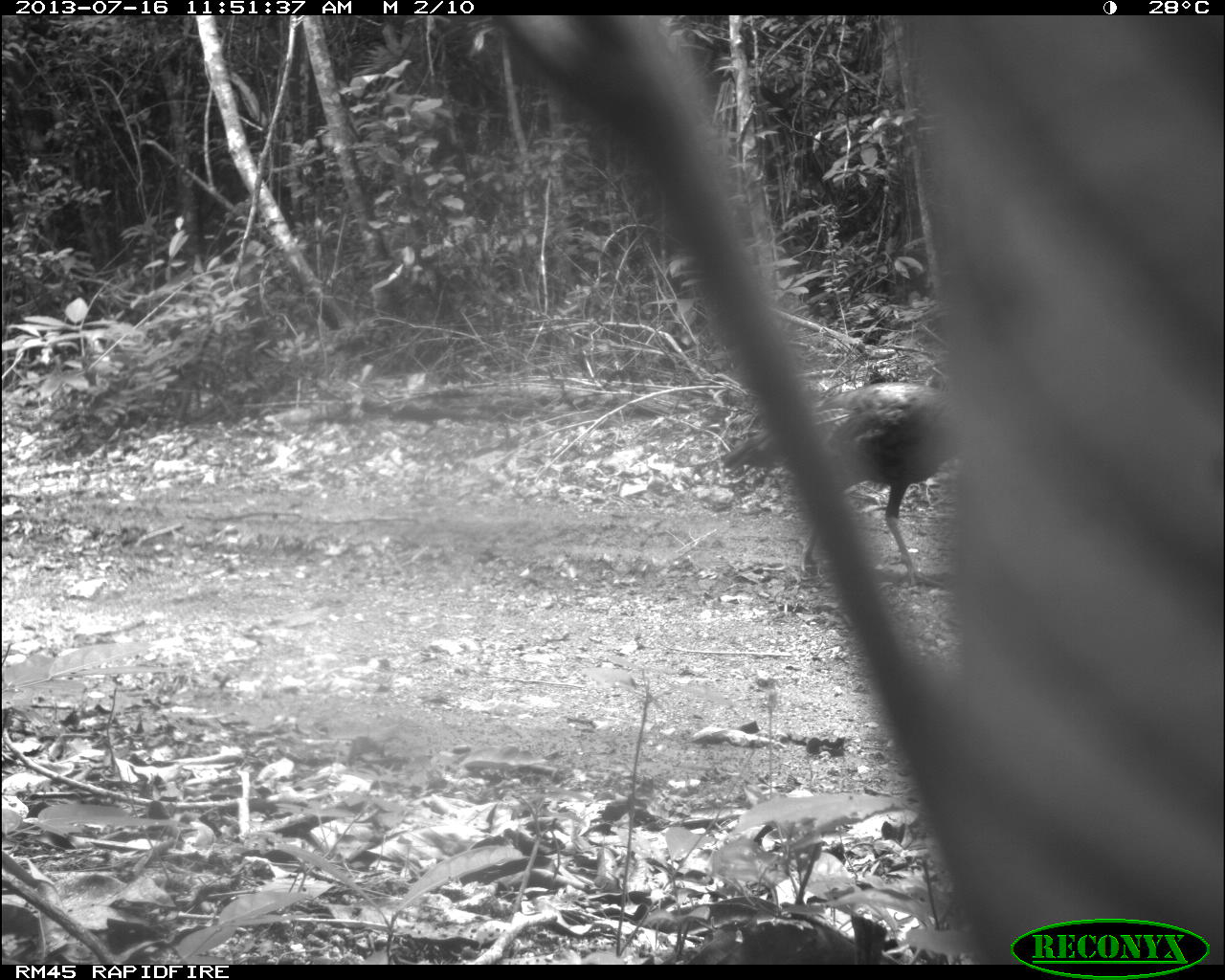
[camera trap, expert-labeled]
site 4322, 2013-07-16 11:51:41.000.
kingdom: Animalia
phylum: Chordata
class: Aves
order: Galliformes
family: Phasianidae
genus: Meleagris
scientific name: Meleagris ocellata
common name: ocellated turkey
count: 1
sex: male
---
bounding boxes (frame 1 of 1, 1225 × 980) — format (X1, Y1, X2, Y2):
meleagris ocellata: (706, 360, 950, 570)